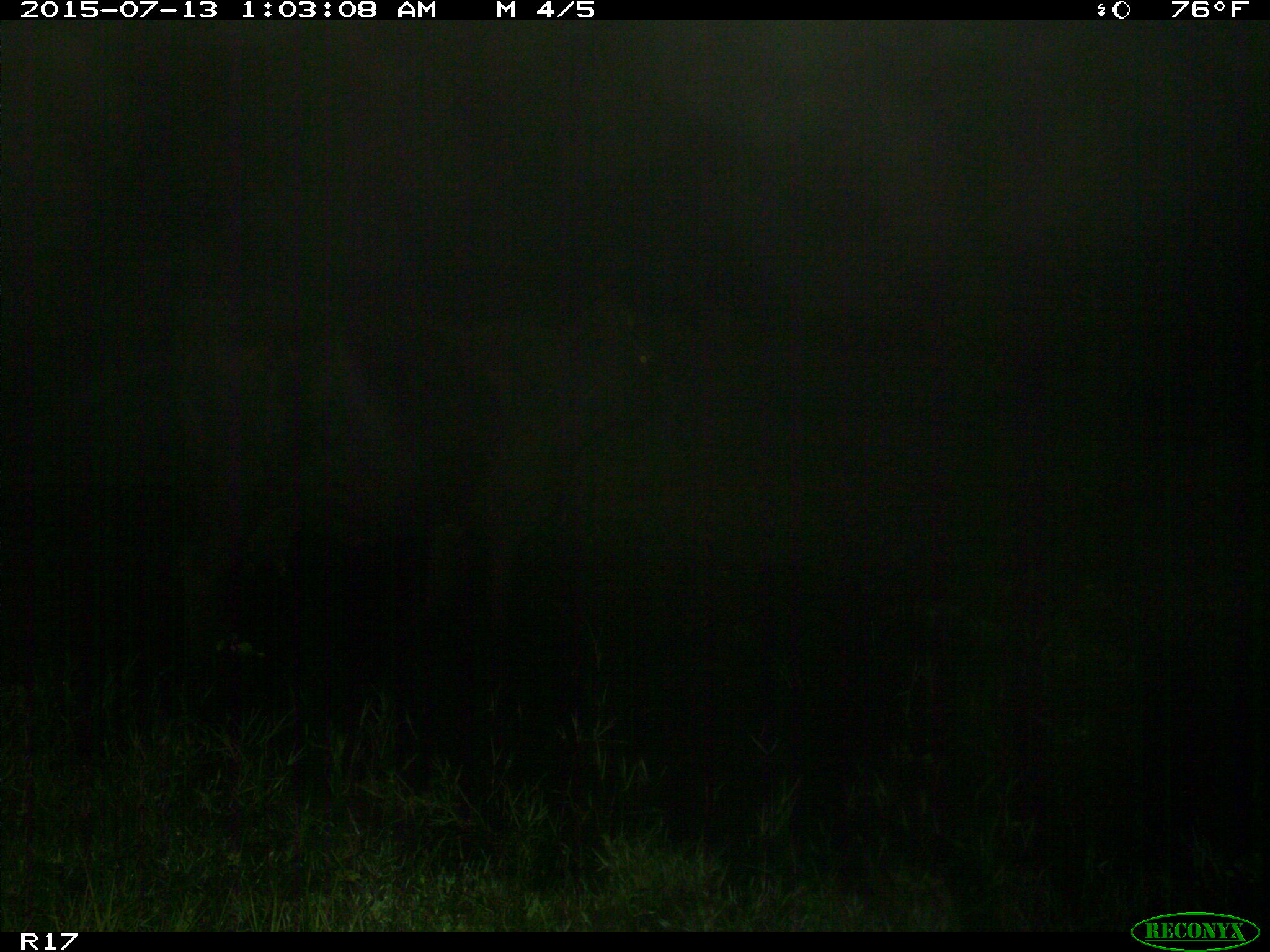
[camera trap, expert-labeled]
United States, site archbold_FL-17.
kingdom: Animalia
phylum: Chordata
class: Mammalia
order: Artiodactyla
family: Bovidae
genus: Bos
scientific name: Bos taurus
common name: domestic cow